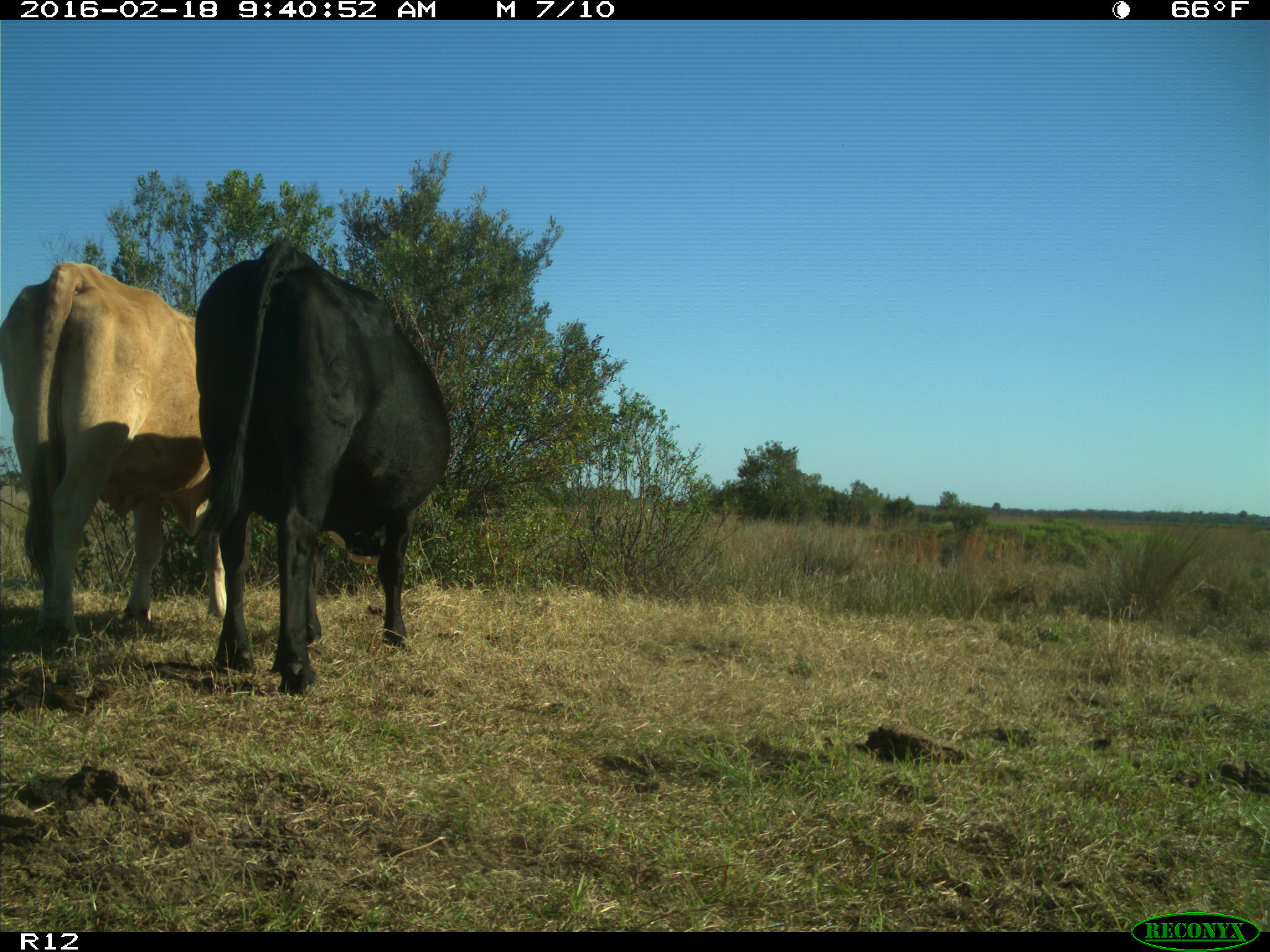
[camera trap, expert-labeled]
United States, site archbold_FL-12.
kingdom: Animalia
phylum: Chordata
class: Mammalia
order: Artiodactyla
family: Bovidae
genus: Bos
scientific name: Bos taurus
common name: domestic cow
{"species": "Bos taurus (domestic cow)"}